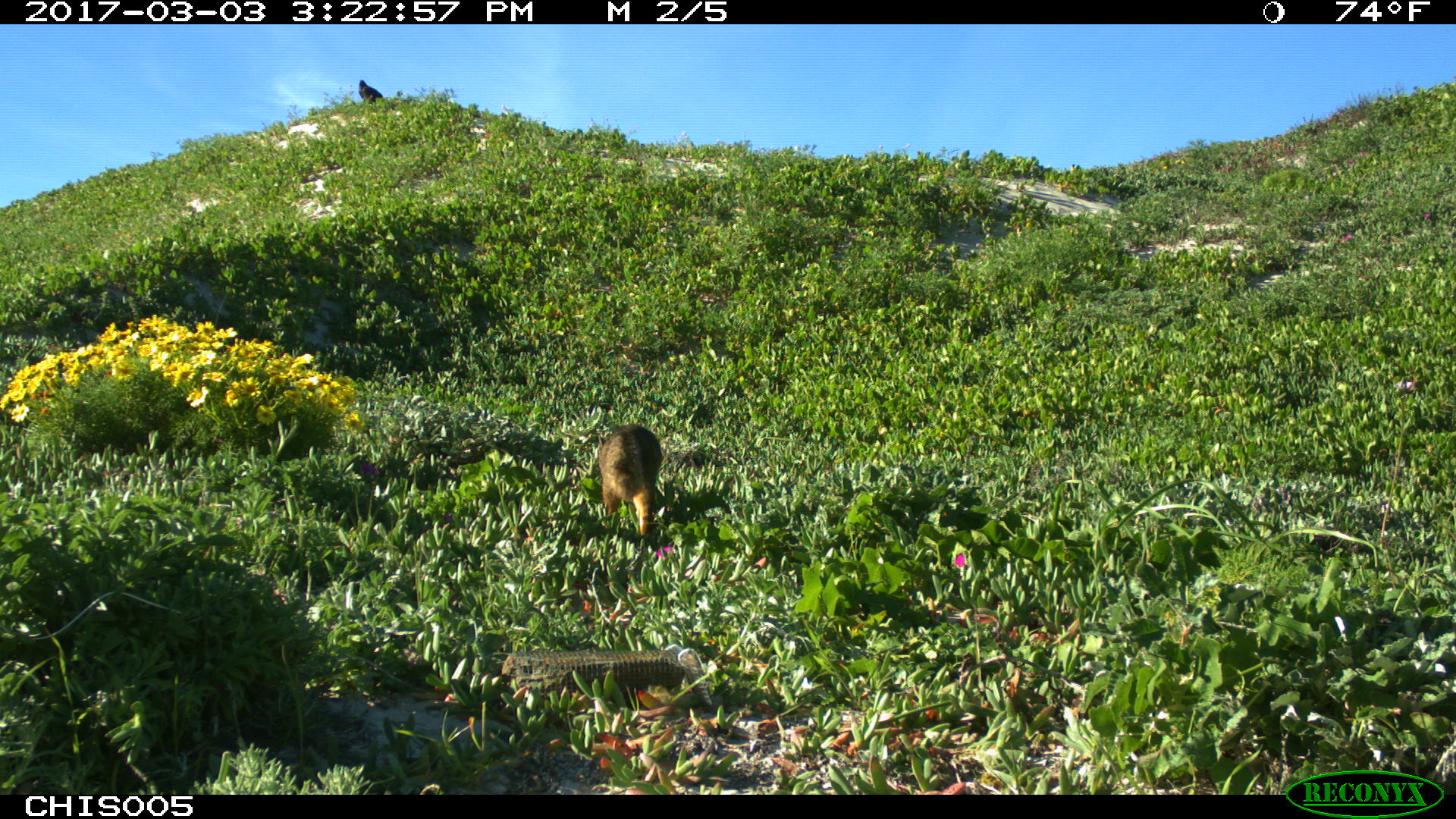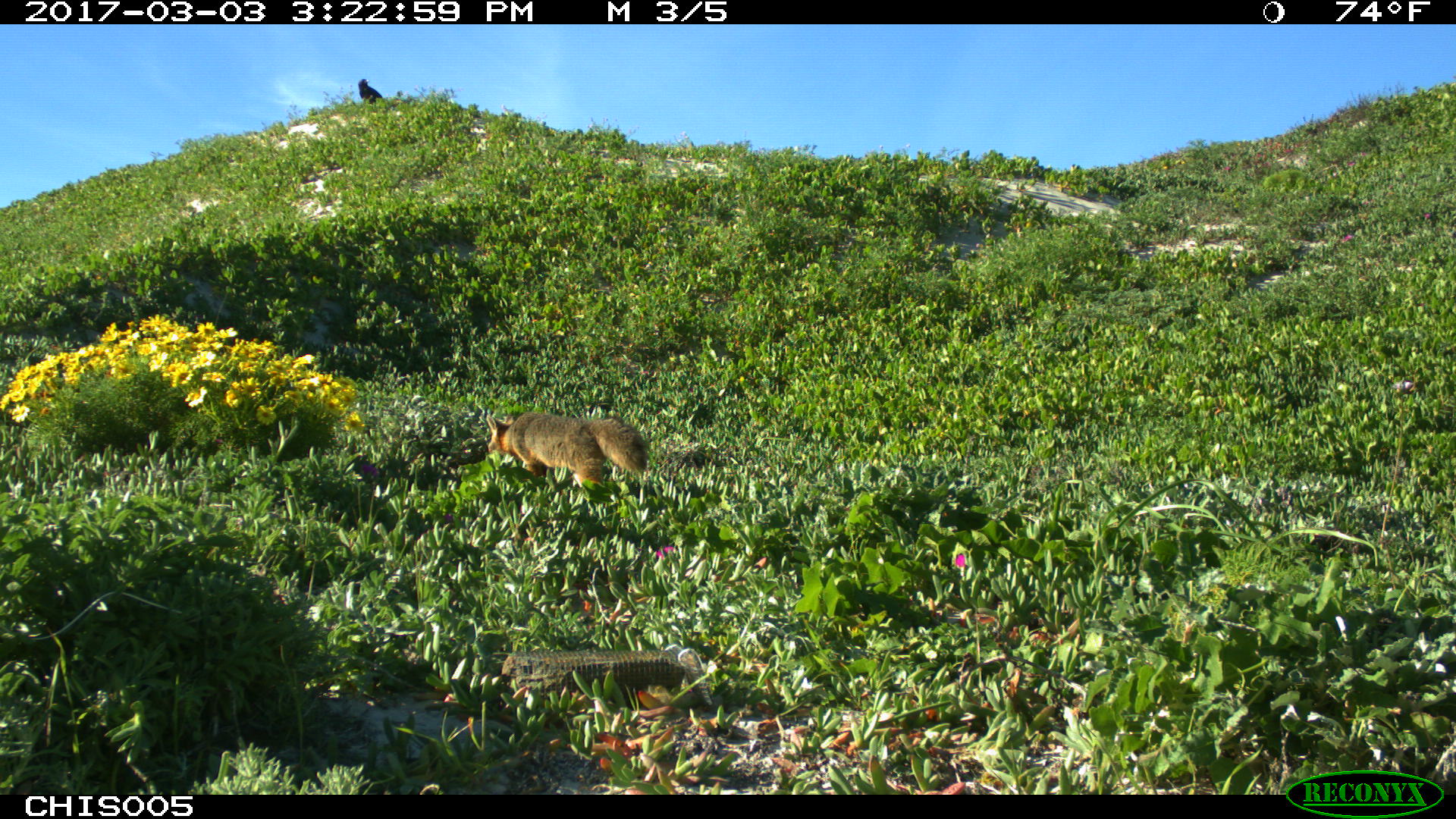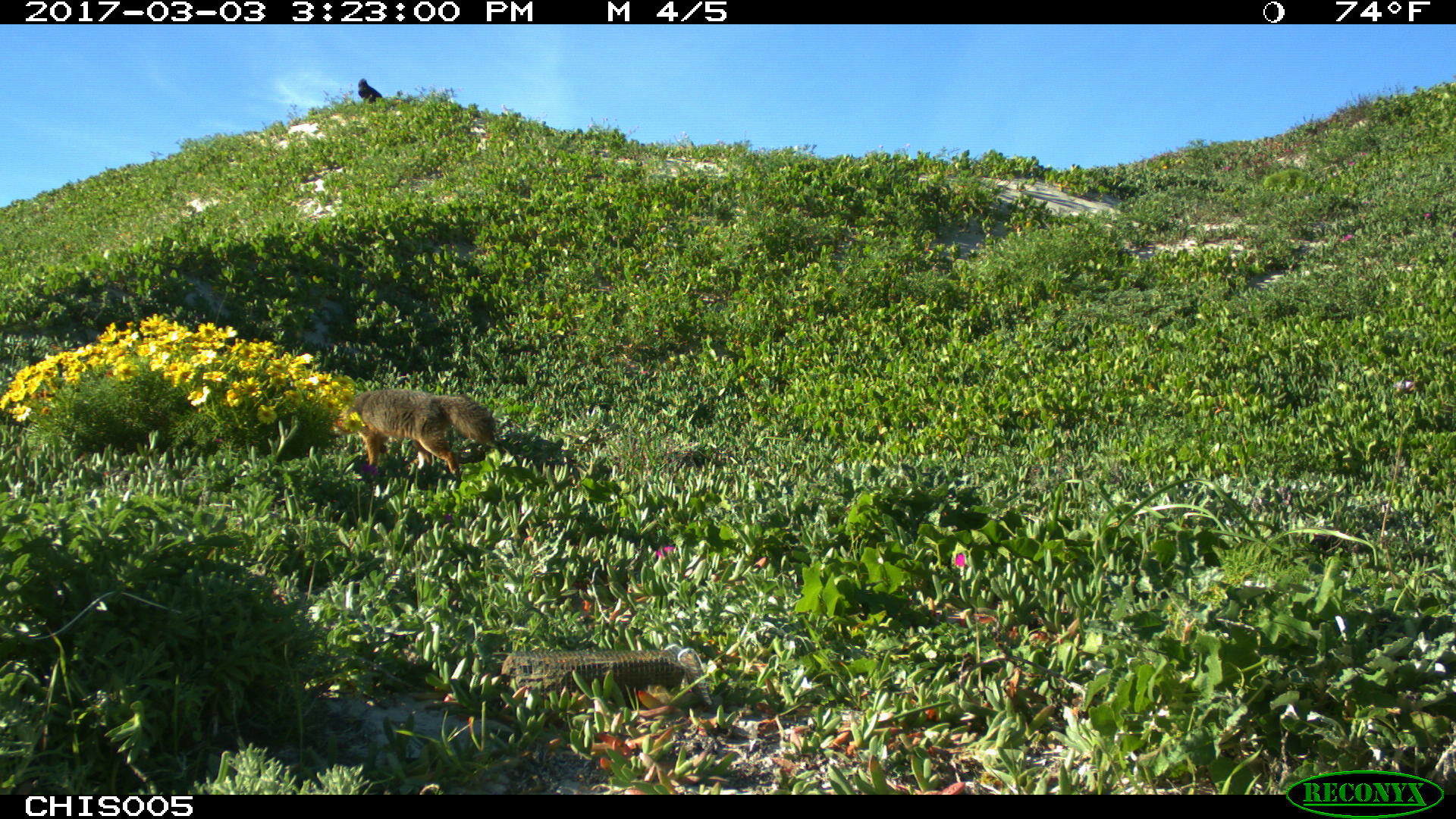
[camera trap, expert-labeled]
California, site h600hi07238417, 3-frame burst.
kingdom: Animalia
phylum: Chordata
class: Mammalia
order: Carnivora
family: Canidae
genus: Urocyon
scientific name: Urocyon littoralis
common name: island fox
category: fox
Fox (island fox) (Urocyon littoralis).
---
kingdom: Animalia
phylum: Chordata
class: Aves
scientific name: Aves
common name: bird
Bird (Aves).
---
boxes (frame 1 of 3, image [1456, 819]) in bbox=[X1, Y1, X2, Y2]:
bird: bbox=[358, 80, 383, 103]
fox: bbox=[598, 424, 661, 546]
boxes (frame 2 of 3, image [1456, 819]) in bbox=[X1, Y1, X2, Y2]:
bird: bbox=[358, 78, 382, 102]
fox: bbox=[486, 412, 648, 486]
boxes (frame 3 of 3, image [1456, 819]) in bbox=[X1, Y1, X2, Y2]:
bird: bbox=[357, 78, 382, 104]
fox: bbox=[348, 388, 495, 488]